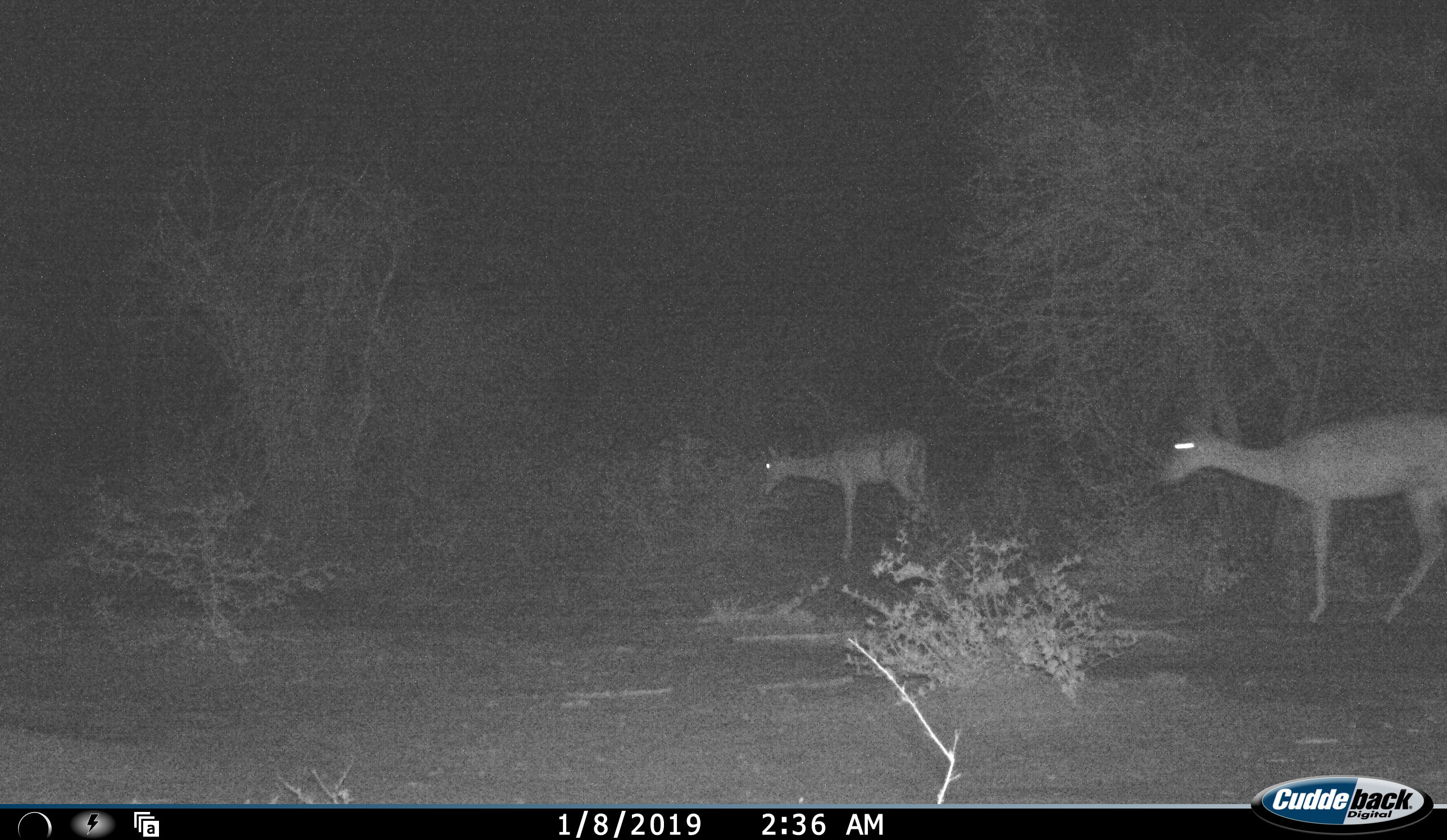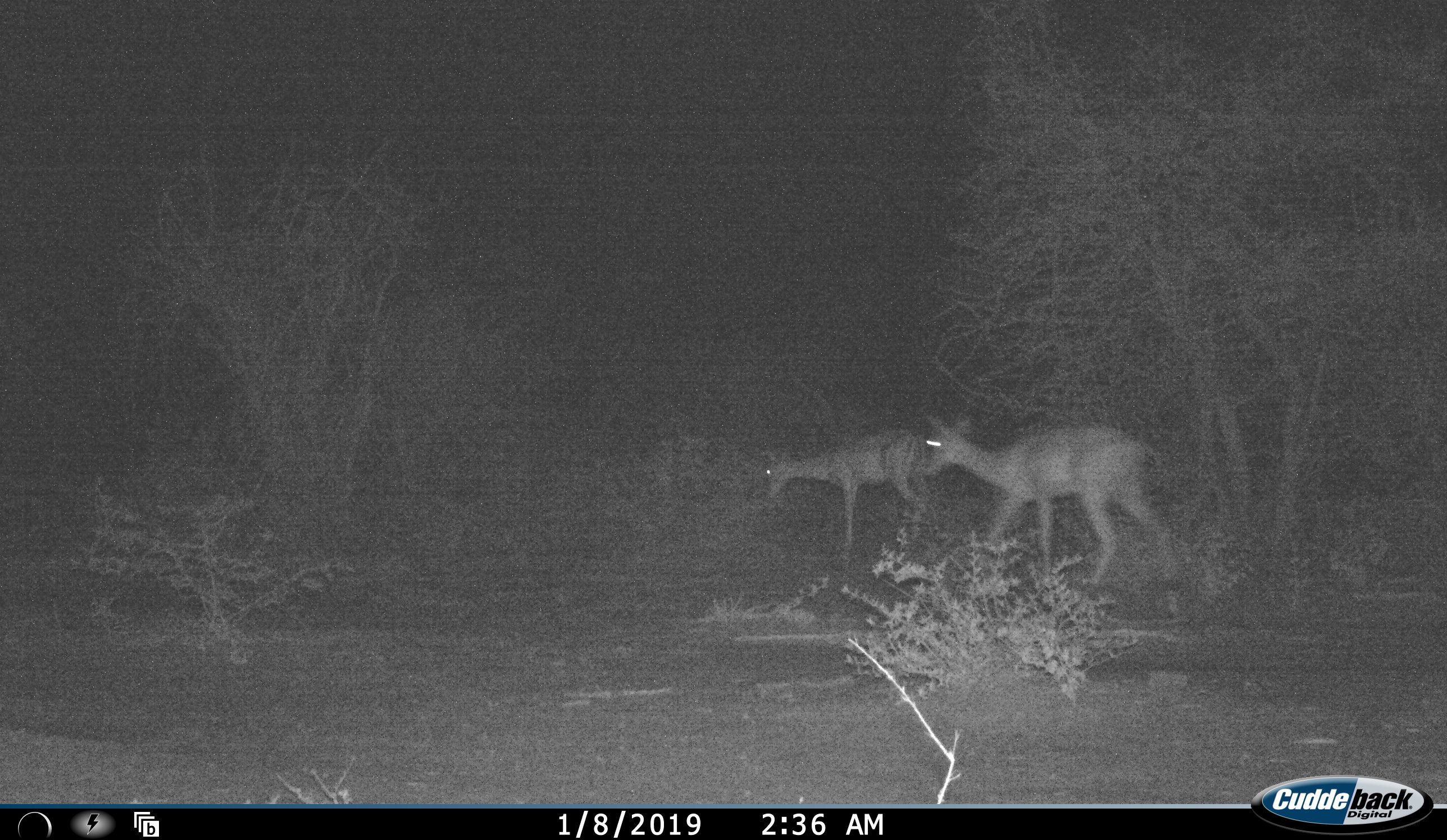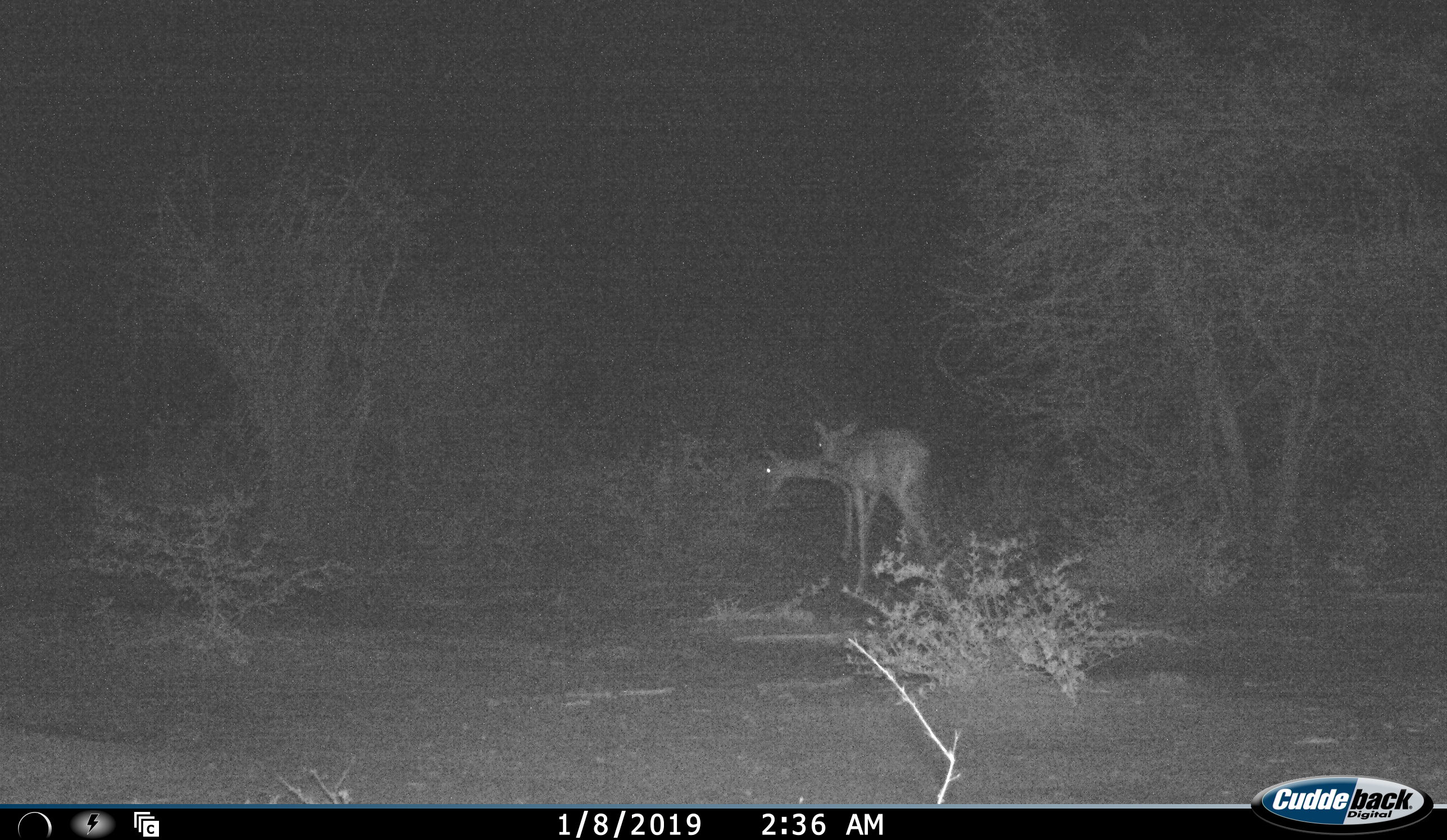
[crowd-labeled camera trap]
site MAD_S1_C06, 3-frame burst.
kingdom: Animalia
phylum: Chordata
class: Mammalia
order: Artiodactyla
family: Bovidae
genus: Aepyceros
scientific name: Aepyceros melampus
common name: impala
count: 2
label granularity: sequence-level